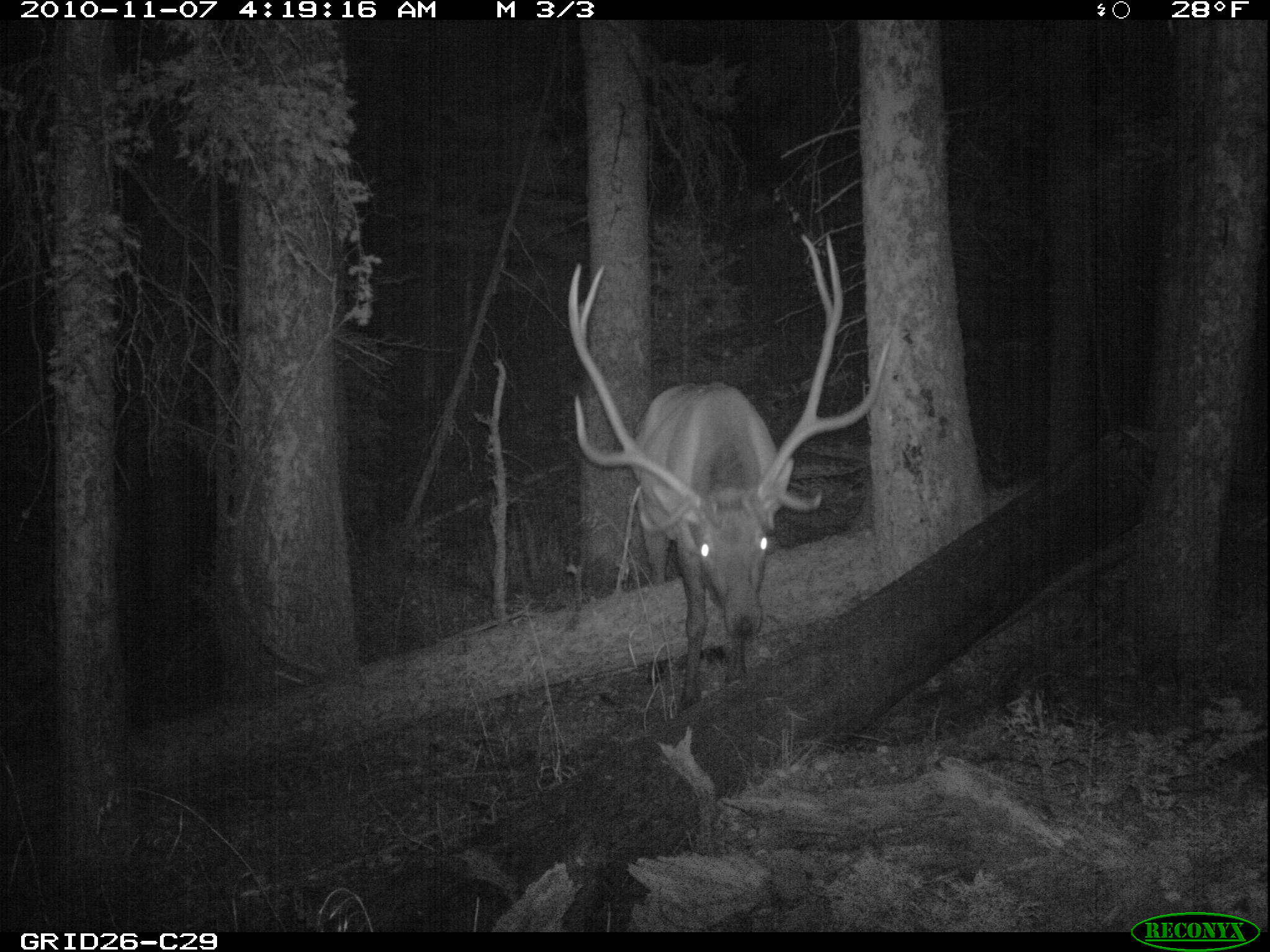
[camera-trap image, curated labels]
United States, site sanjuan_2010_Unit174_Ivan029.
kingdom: Animalia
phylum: Chordata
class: Mammalia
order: Artiodactyla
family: Cervidae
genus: Cervus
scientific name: Cervus elaphus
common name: red deer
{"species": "Cervus elaphus (red deer)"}